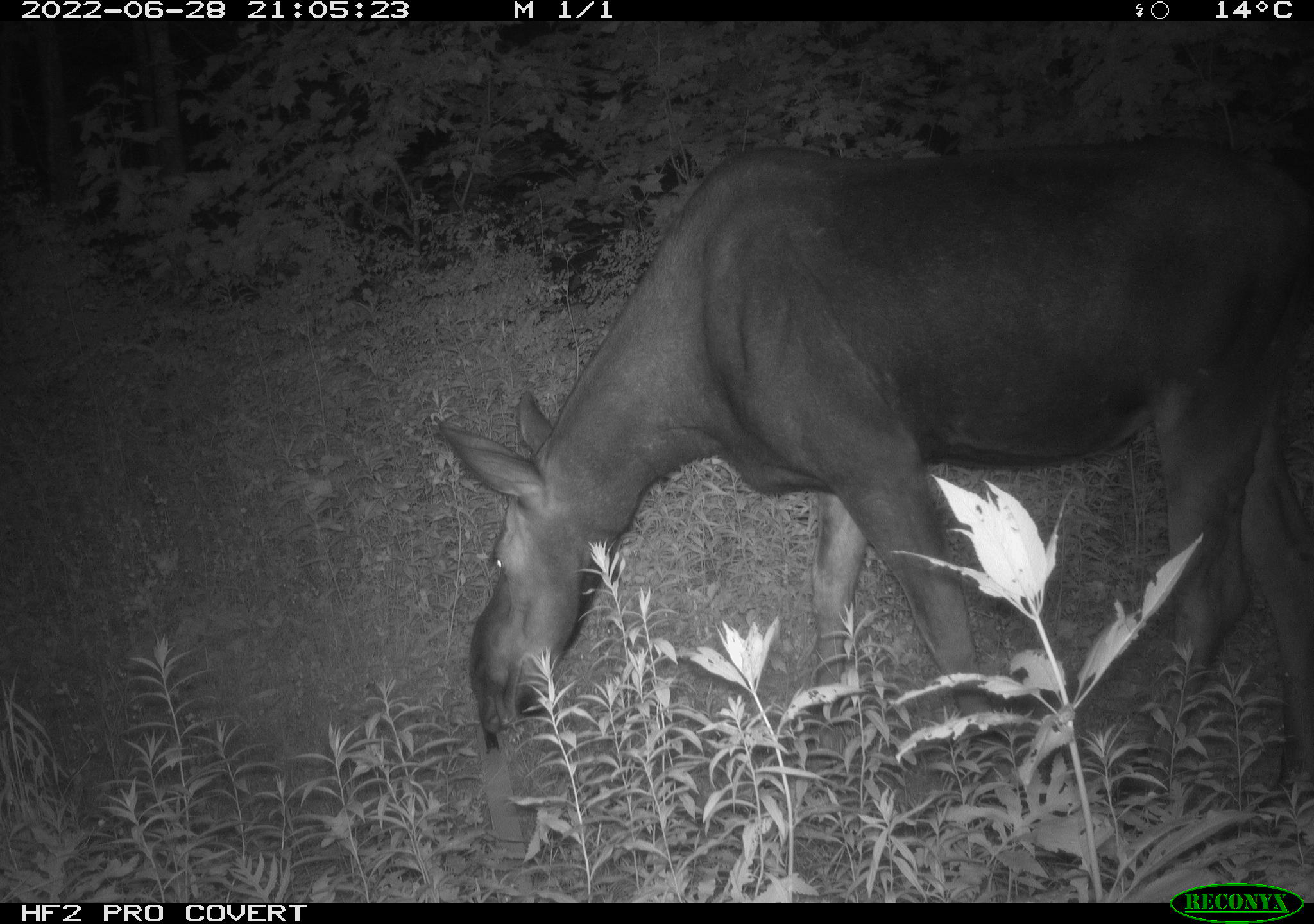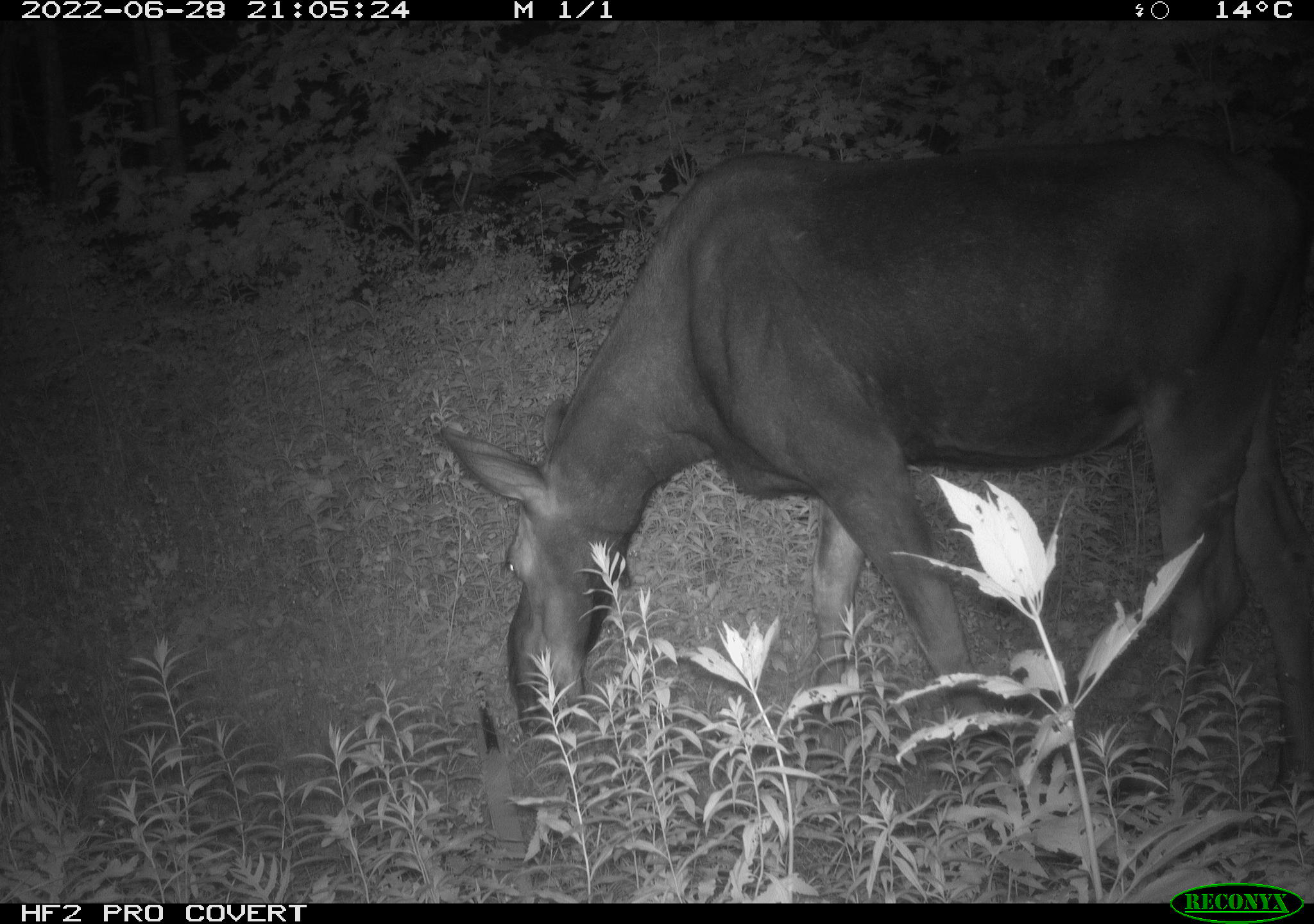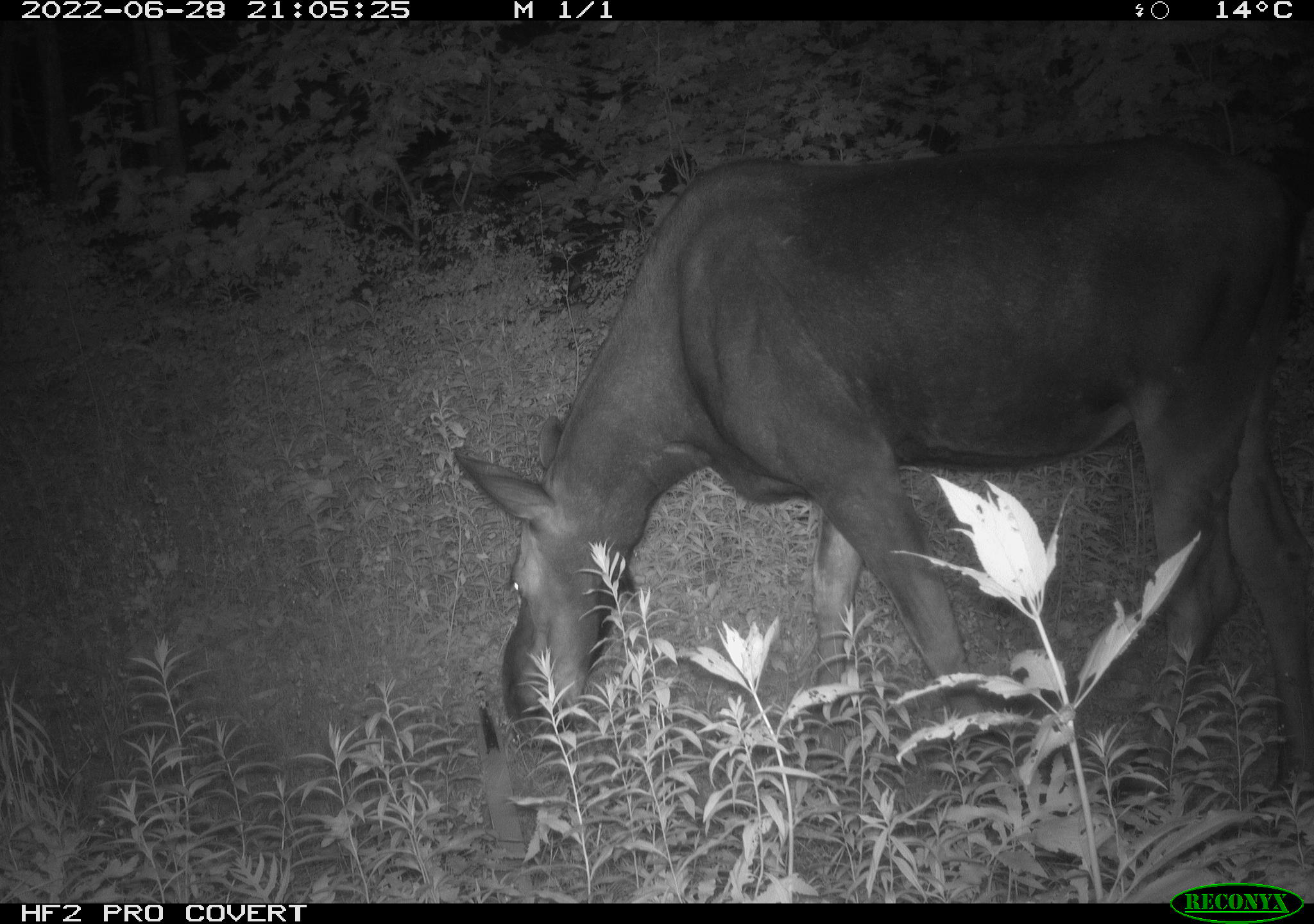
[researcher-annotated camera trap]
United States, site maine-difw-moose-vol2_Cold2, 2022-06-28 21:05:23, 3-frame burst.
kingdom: Animalia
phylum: Chordata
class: Mammalia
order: Artiodactyla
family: Cervidae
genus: Alces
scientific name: Alces alces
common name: moose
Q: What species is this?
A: Moose (Alces alces).